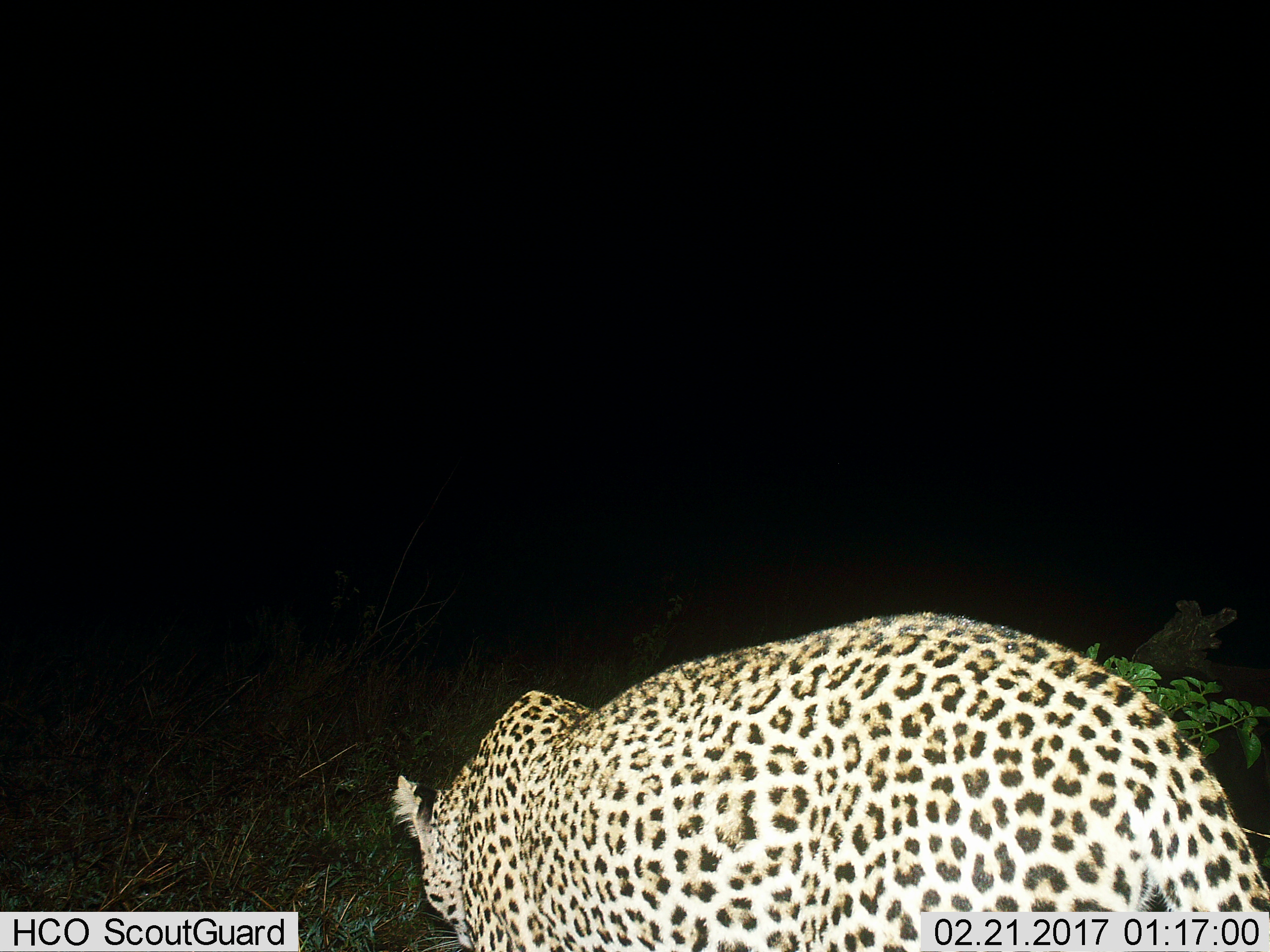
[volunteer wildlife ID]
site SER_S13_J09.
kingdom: Animalia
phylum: Chordata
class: Mammalia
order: Carnivora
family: Felidae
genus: Panthera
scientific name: Panthera pardus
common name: leopard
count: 1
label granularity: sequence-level